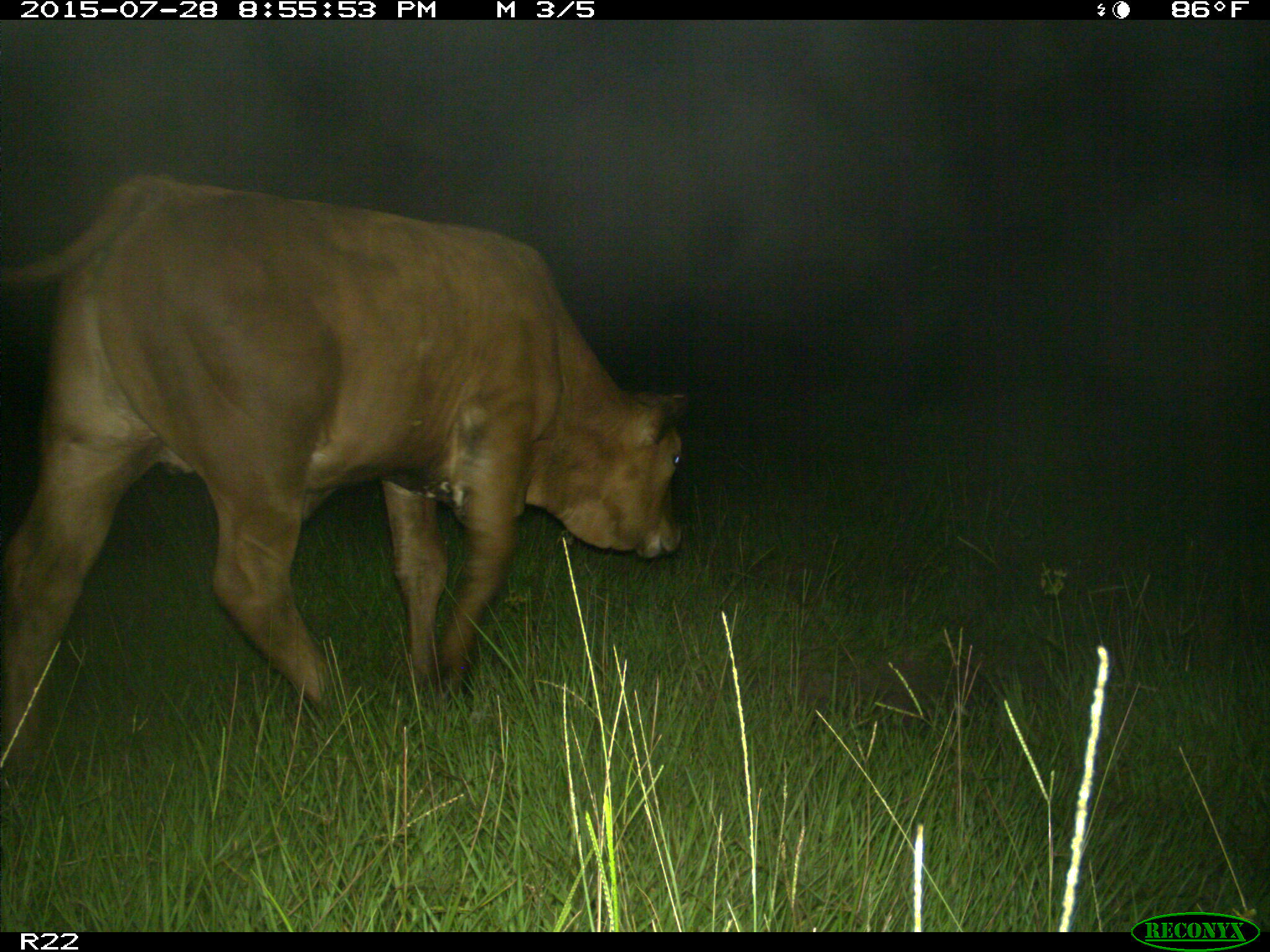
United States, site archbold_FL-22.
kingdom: Animalia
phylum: Chordata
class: Mammalia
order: Artiodactyla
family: Bovidae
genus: Bos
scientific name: Bos taurus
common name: domestic cow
Bos taurus (domestic cow).